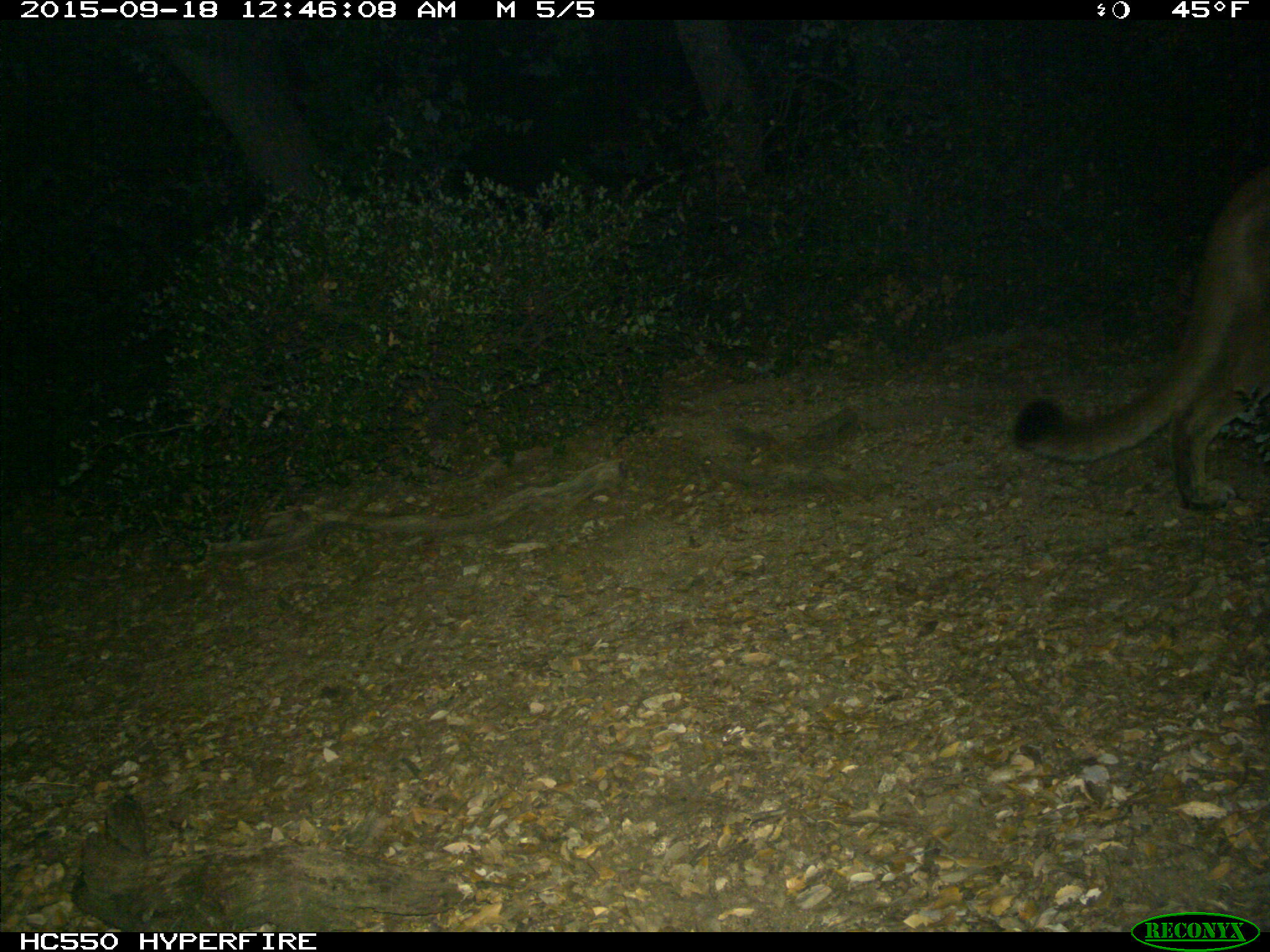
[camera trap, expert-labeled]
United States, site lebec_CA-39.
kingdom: Animalia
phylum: Chordata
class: Mammalia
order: Carnivora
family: Felidae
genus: Puma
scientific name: Puma concolor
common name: mountain lion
Puma concolor (mountain lion).